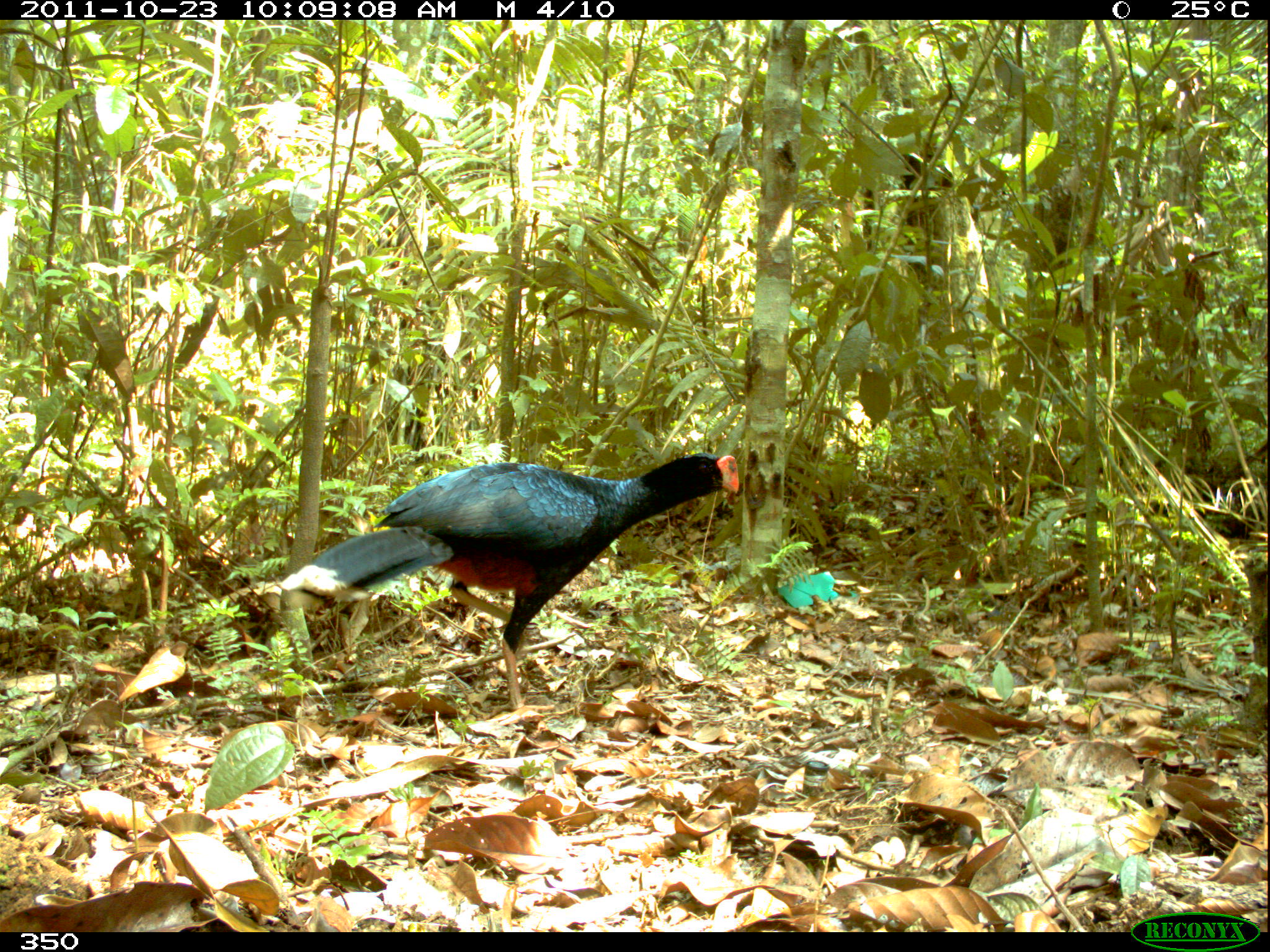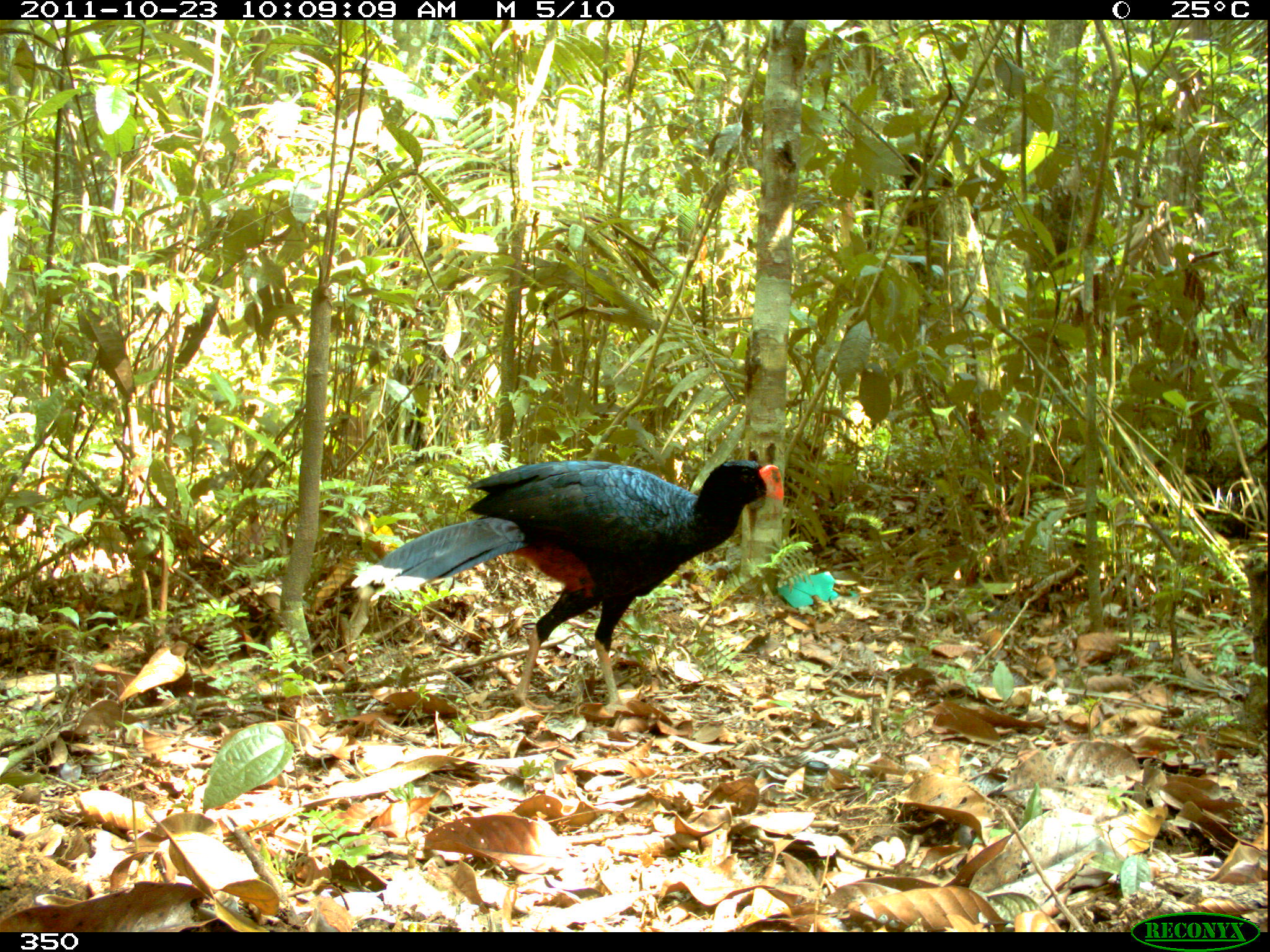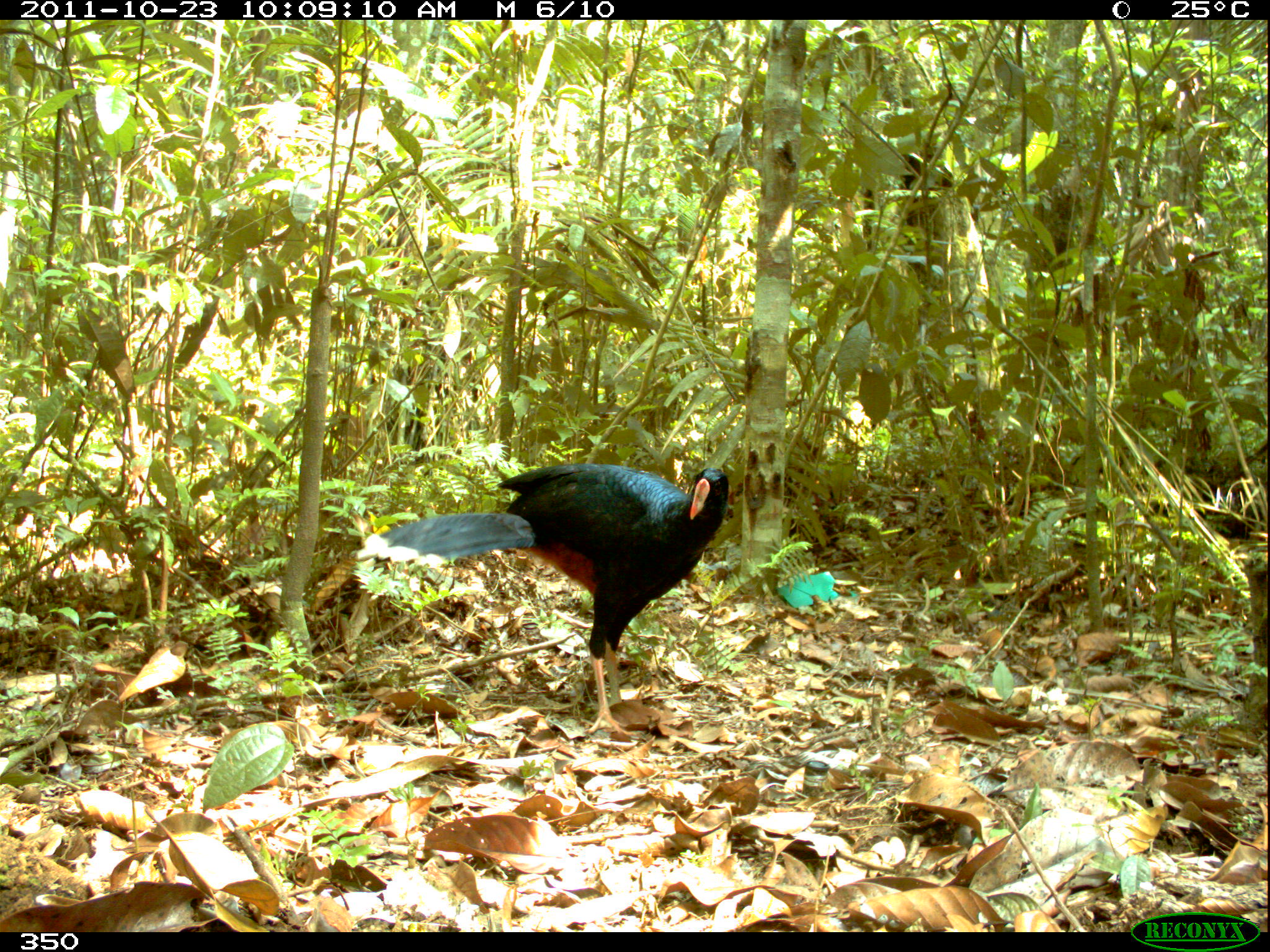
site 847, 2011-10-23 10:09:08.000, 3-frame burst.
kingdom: Animalia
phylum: Chordata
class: Aves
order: Galliformes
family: Cracidae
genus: Mitu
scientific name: Mitu tuberosum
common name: razor-billed curassow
Mitu tuberosum (razor-billed curassow).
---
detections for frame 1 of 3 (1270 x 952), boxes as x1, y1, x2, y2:
mitu tuberosum: 279, 452, 739, 714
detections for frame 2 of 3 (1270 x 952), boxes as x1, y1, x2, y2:
mitu tuberosum: 350, 460, 783, 709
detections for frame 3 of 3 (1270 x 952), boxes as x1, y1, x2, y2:
mitu tuberosum: 355, 462, 726, 737